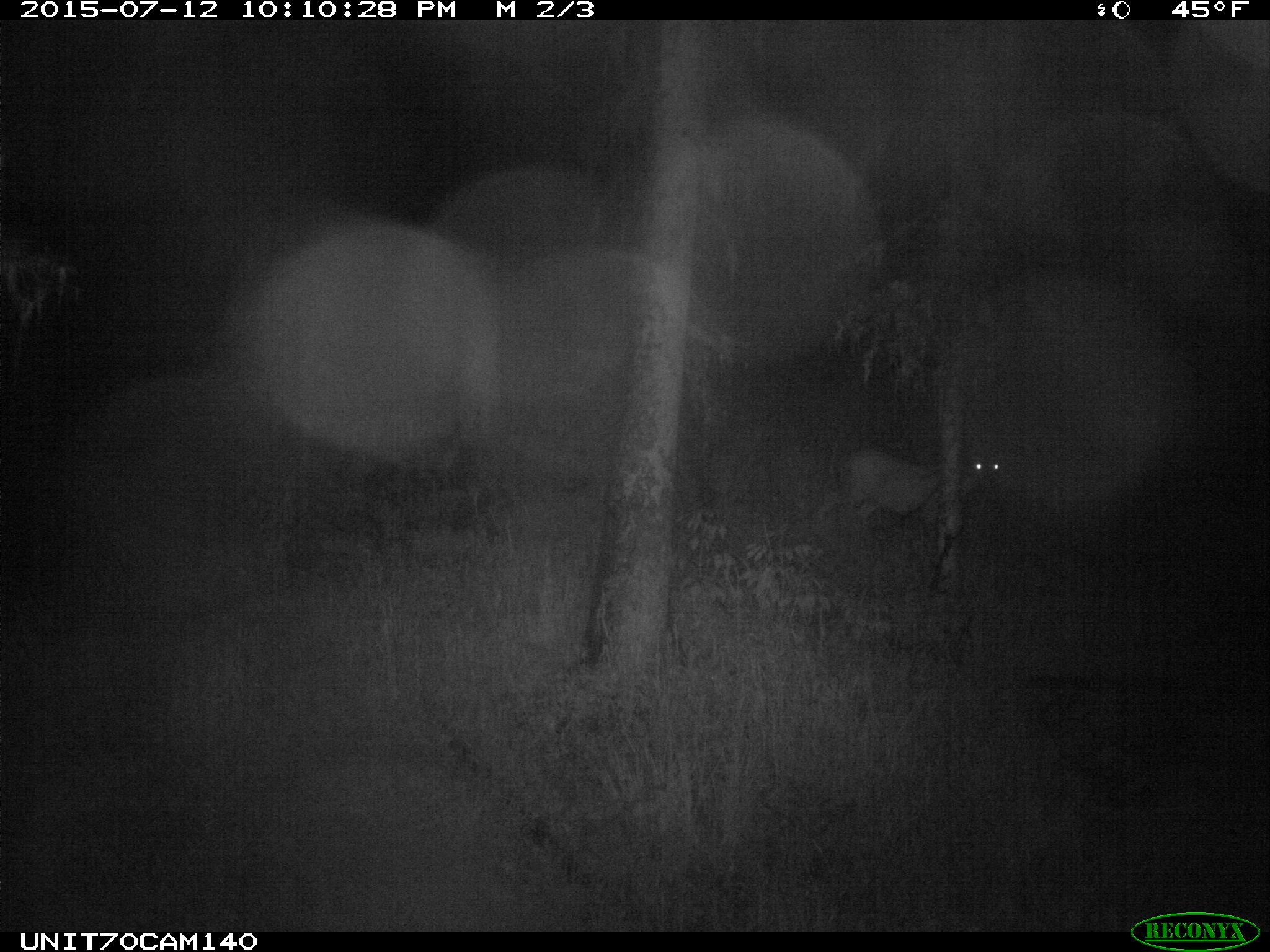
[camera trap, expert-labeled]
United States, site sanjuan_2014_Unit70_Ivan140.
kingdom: Animalia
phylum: Chordata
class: Mammalia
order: Artiodactyla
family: Cervidae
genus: Odocoileus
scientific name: Odocoileus hemionus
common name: mule deer